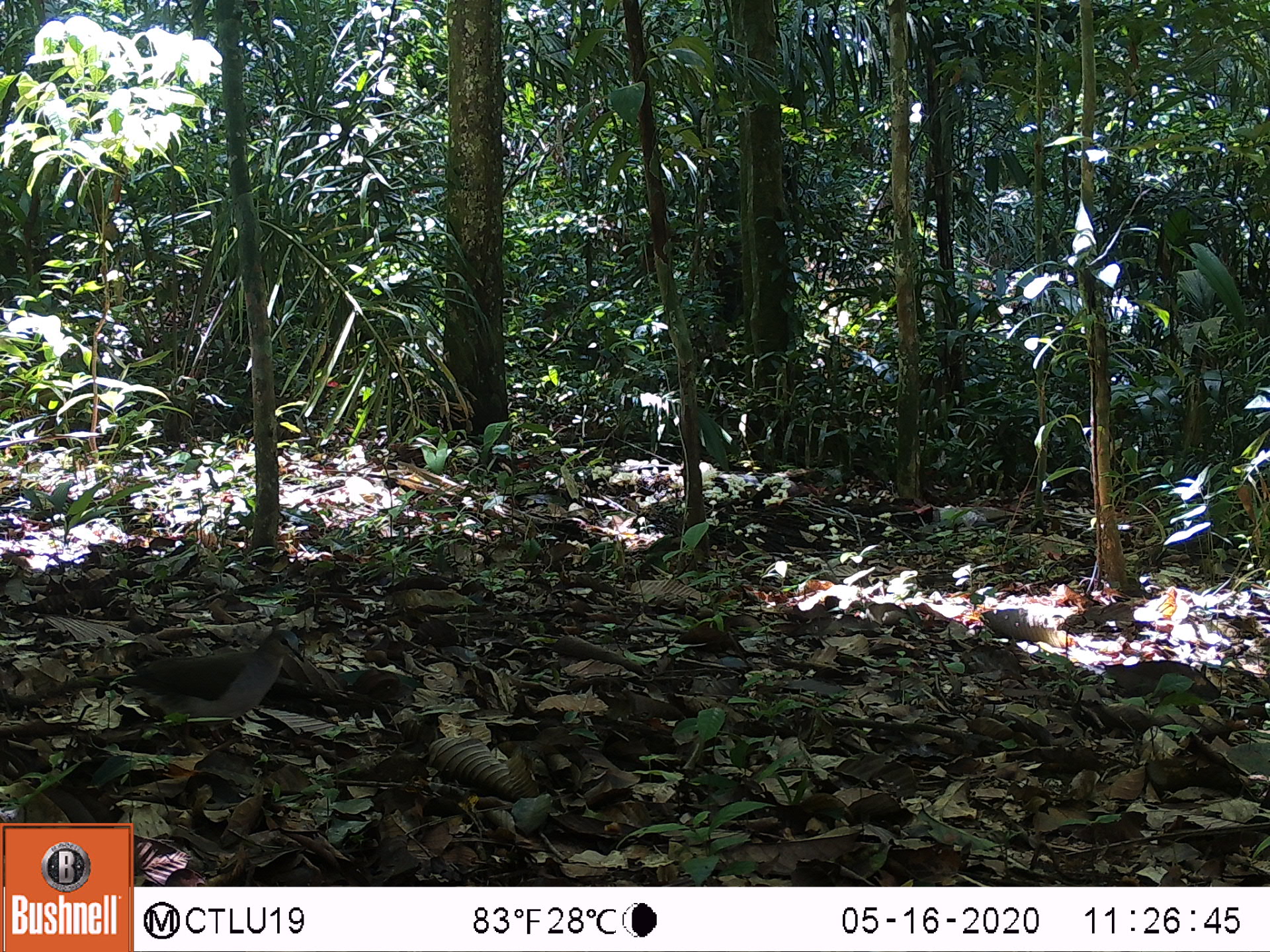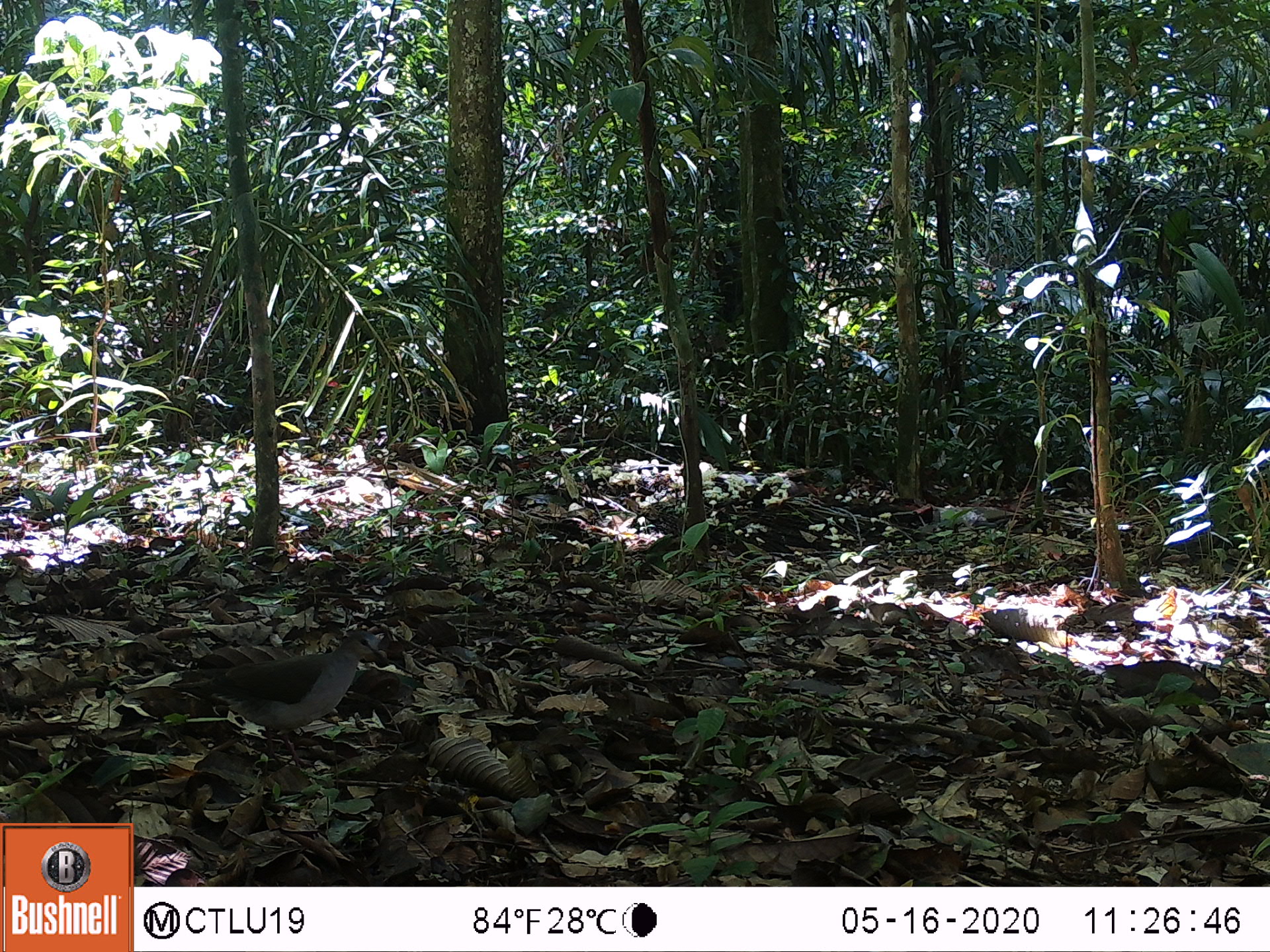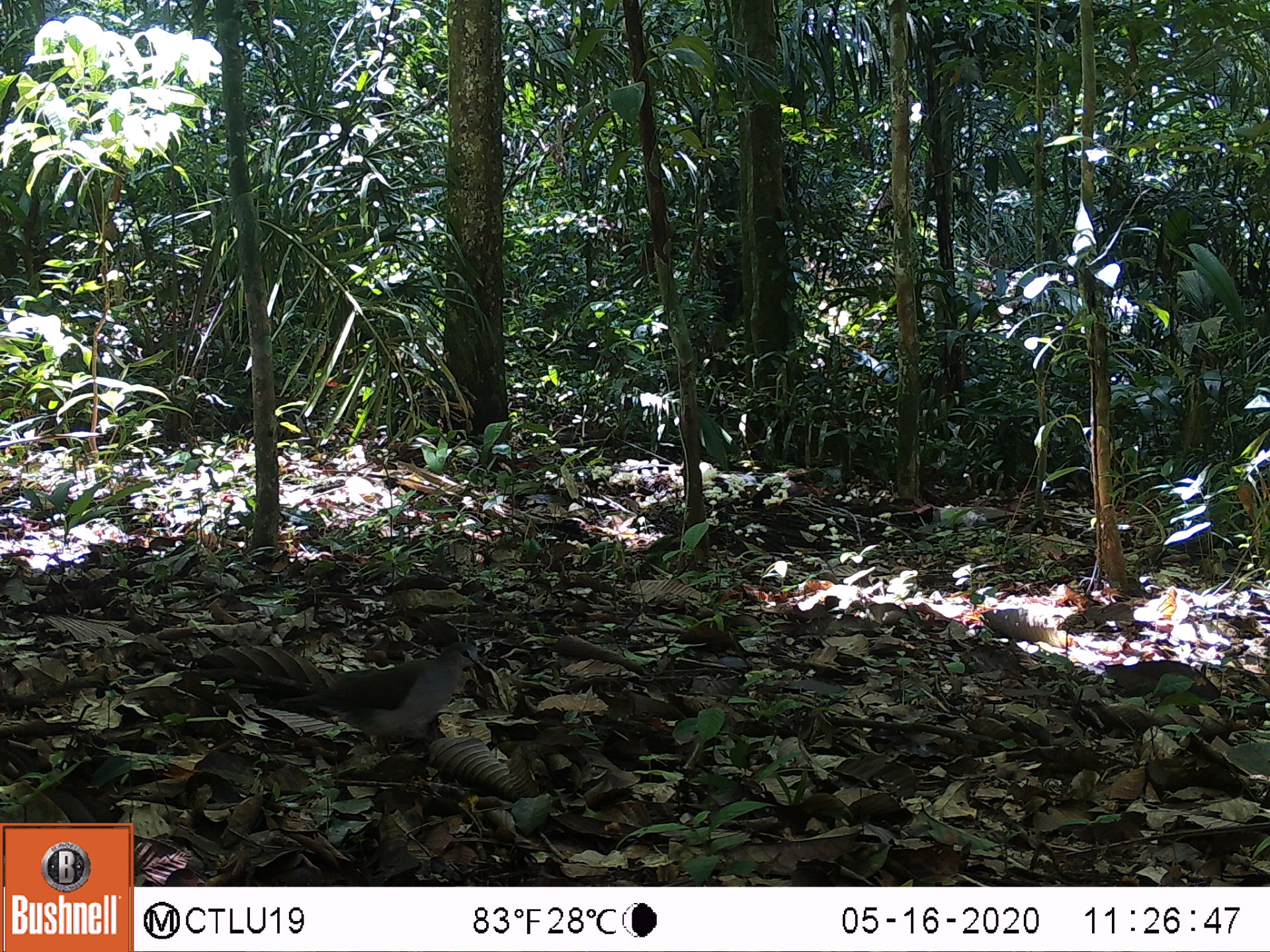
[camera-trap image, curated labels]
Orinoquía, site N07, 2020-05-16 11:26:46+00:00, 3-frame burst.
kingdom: Animalia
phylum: Chordata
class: Aves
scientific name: Aves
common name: bird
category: unknown bird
Unknown bird (bird) (Aves).